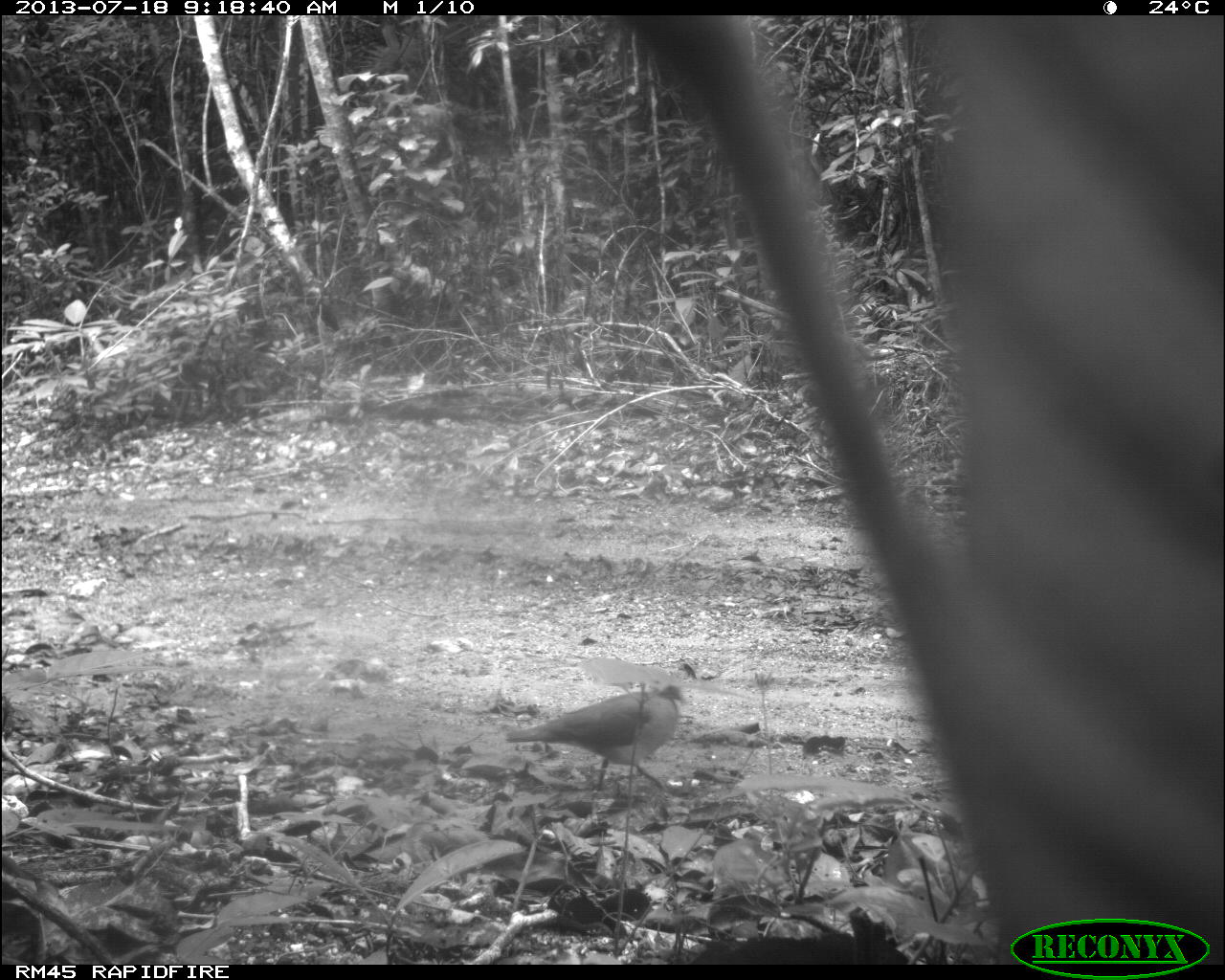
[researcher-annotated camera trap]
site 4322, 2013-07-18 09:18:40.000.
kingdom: Animalia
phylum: Chordata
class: Aves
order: Columbiformes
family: Columbidae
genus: Leptotila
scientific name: Leptotila plumbeiceps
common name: gray-headed dove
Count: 1.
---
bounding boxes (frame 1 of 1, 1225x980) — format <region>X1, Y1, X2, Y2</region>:
leptotila plumbeiceps: <region>504, 664, 697, 789</region>